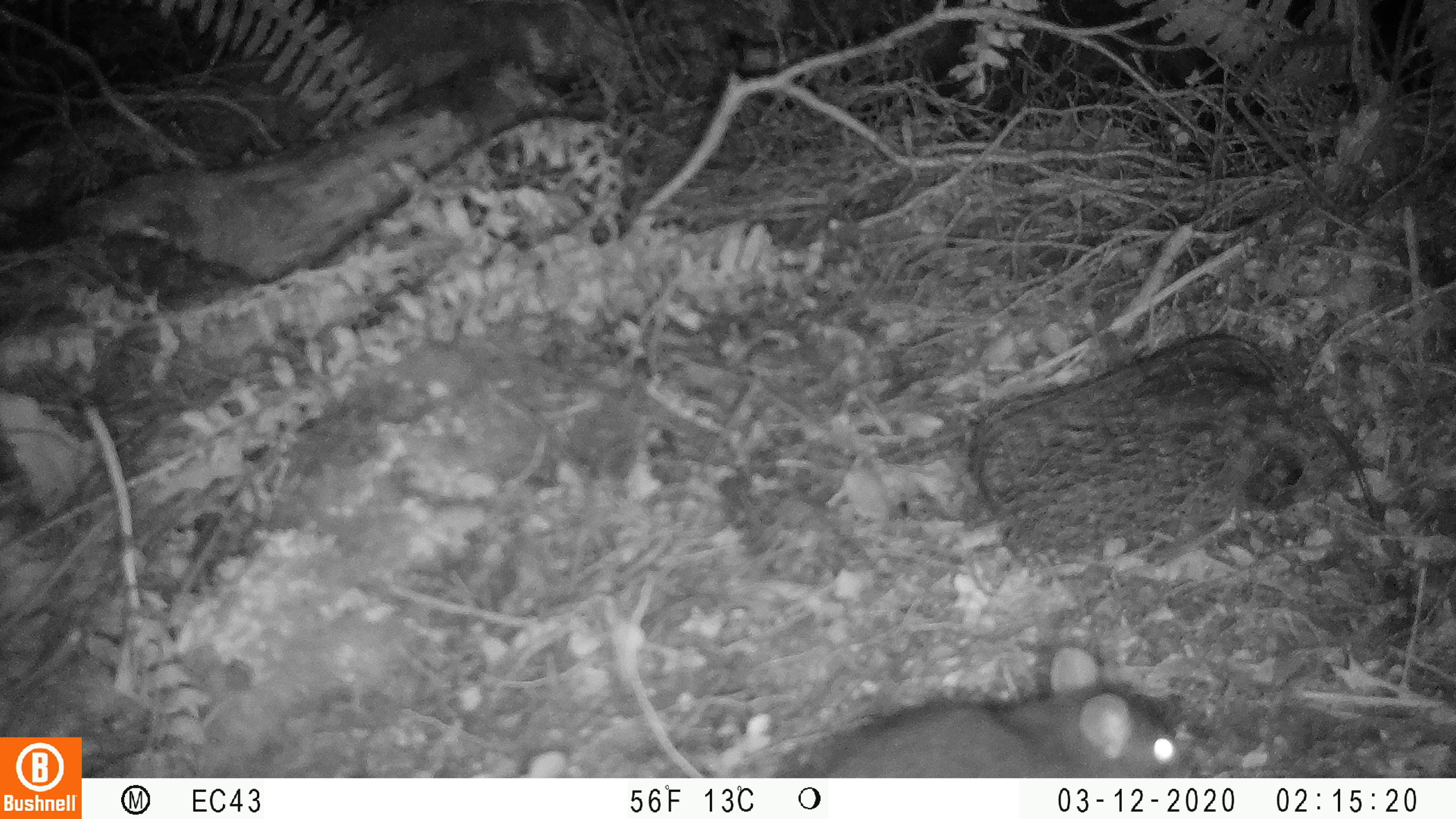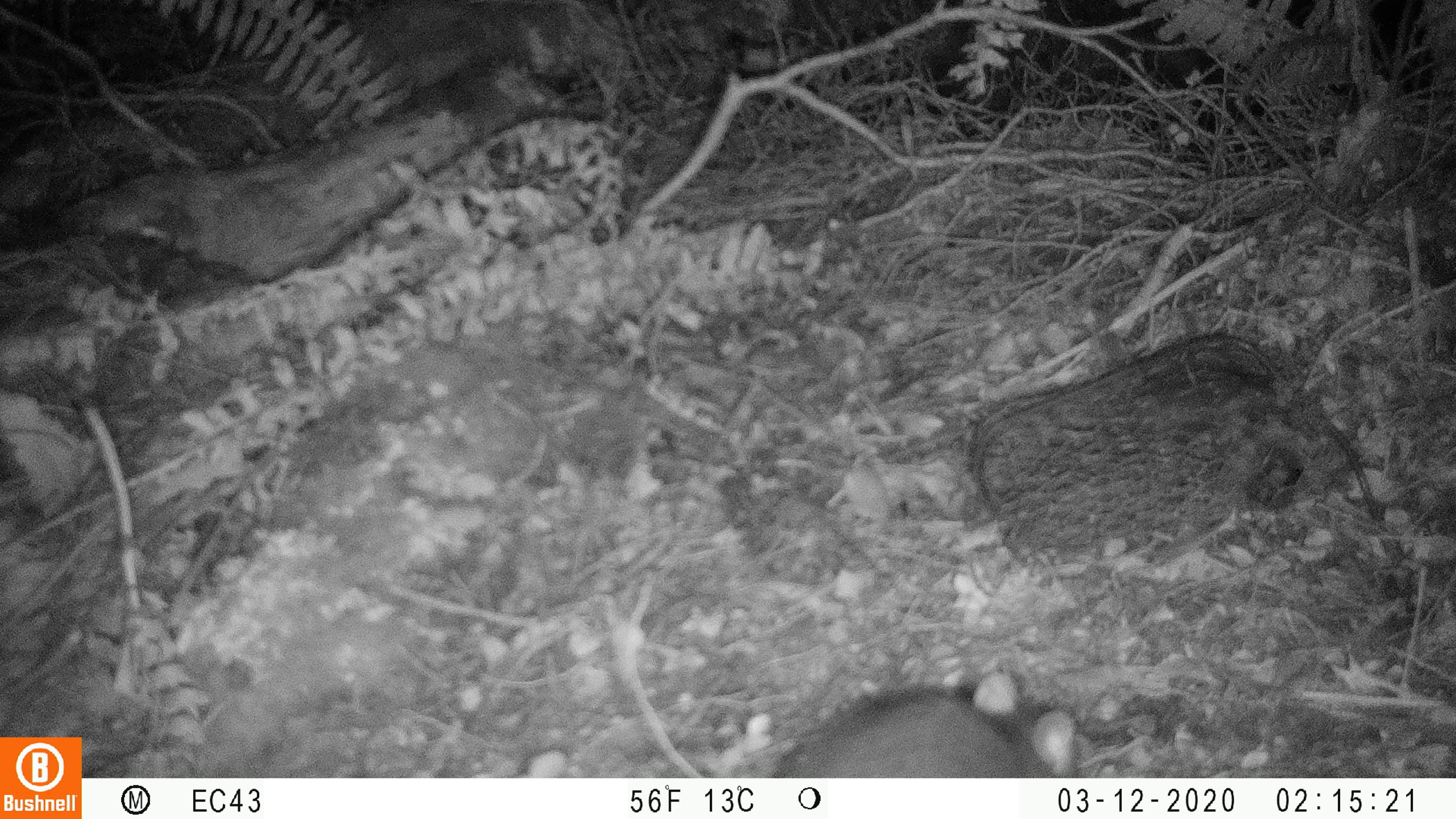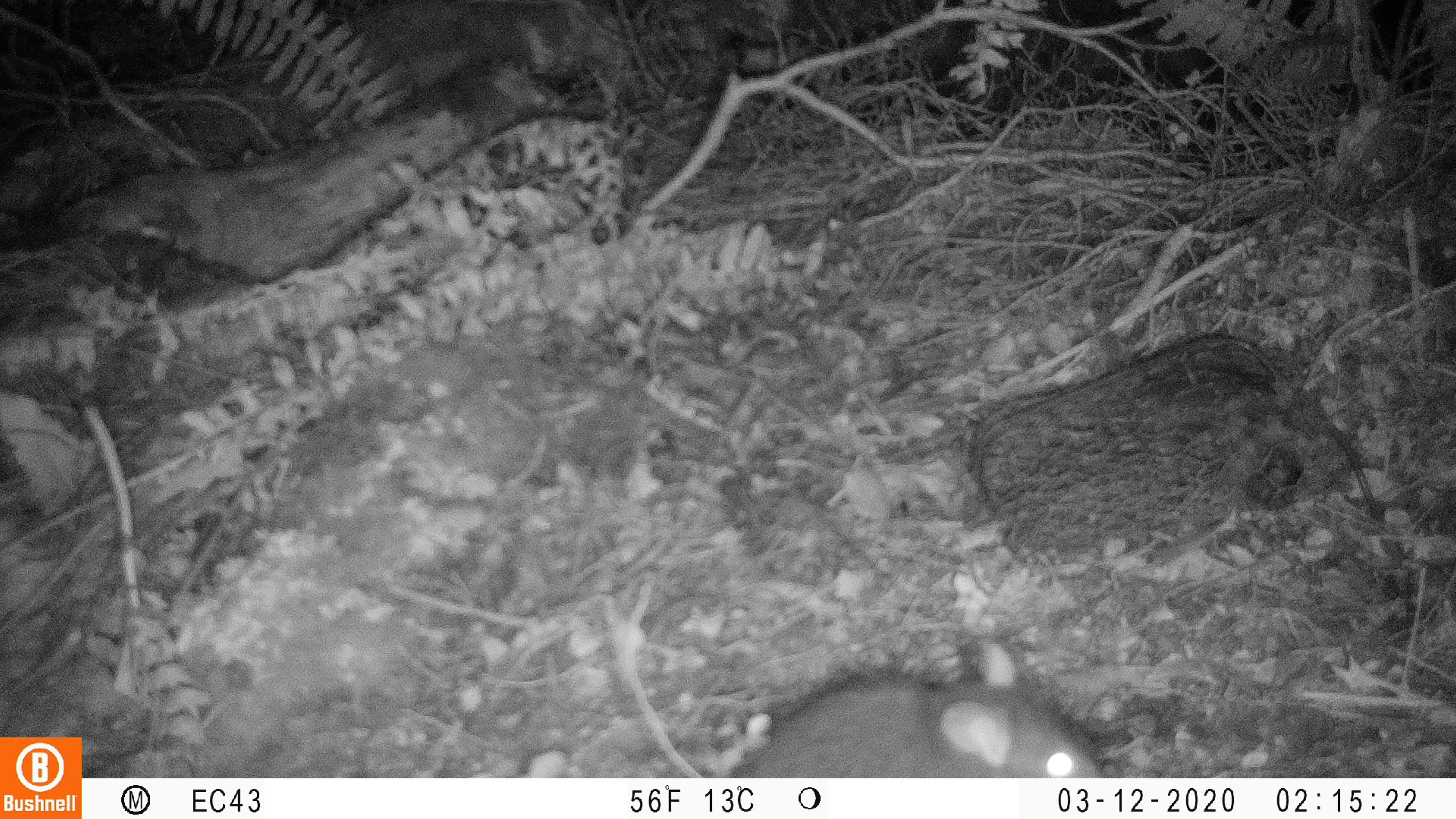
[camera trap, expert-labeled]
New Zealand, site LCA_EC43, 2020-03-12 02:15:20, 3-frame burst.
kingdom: Animalia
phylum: Chordata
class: Mammalia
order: Rodentia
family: Muridae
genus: Rattus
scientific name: Rattus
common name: rat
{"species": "rat (Rattus)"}